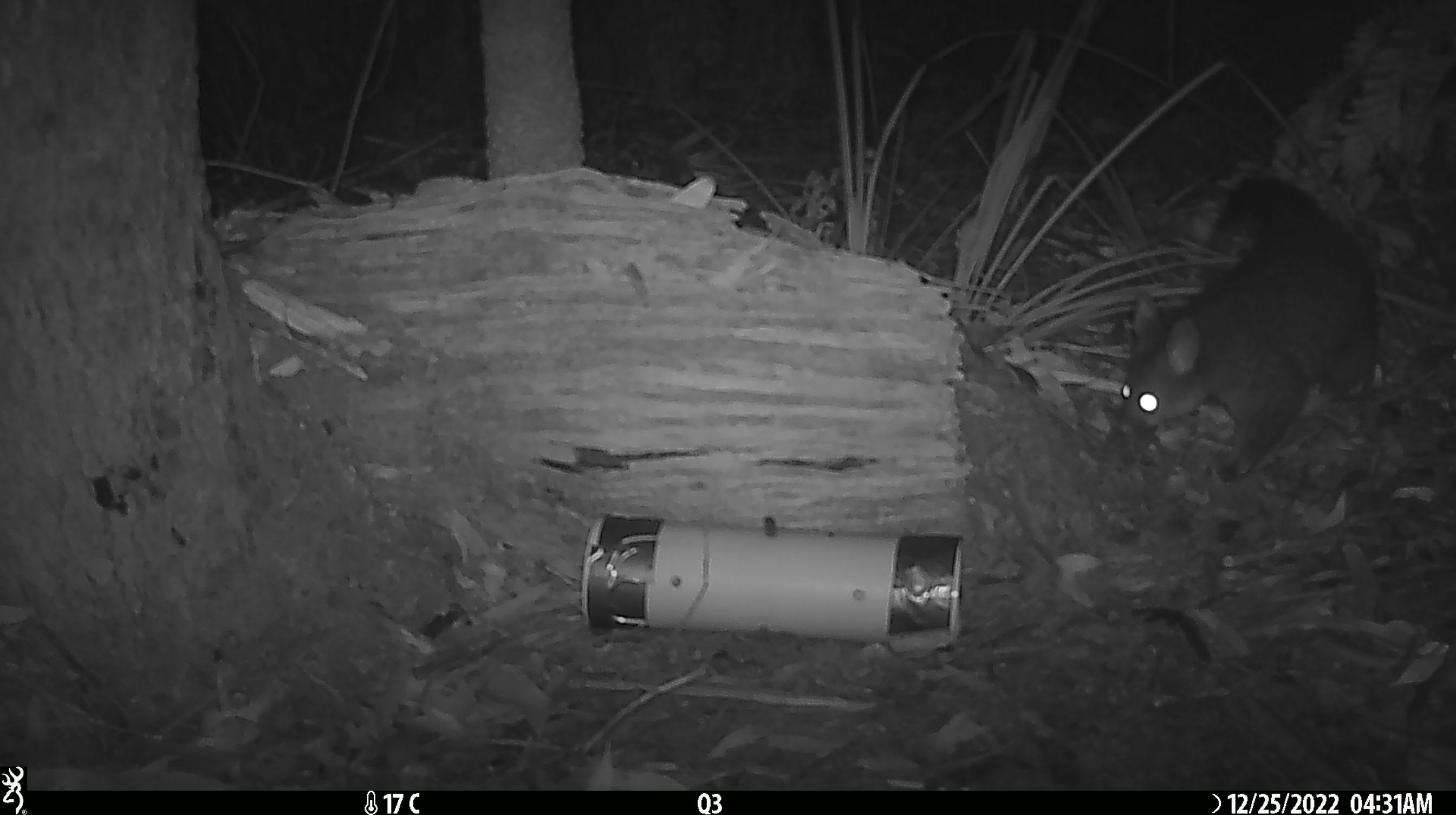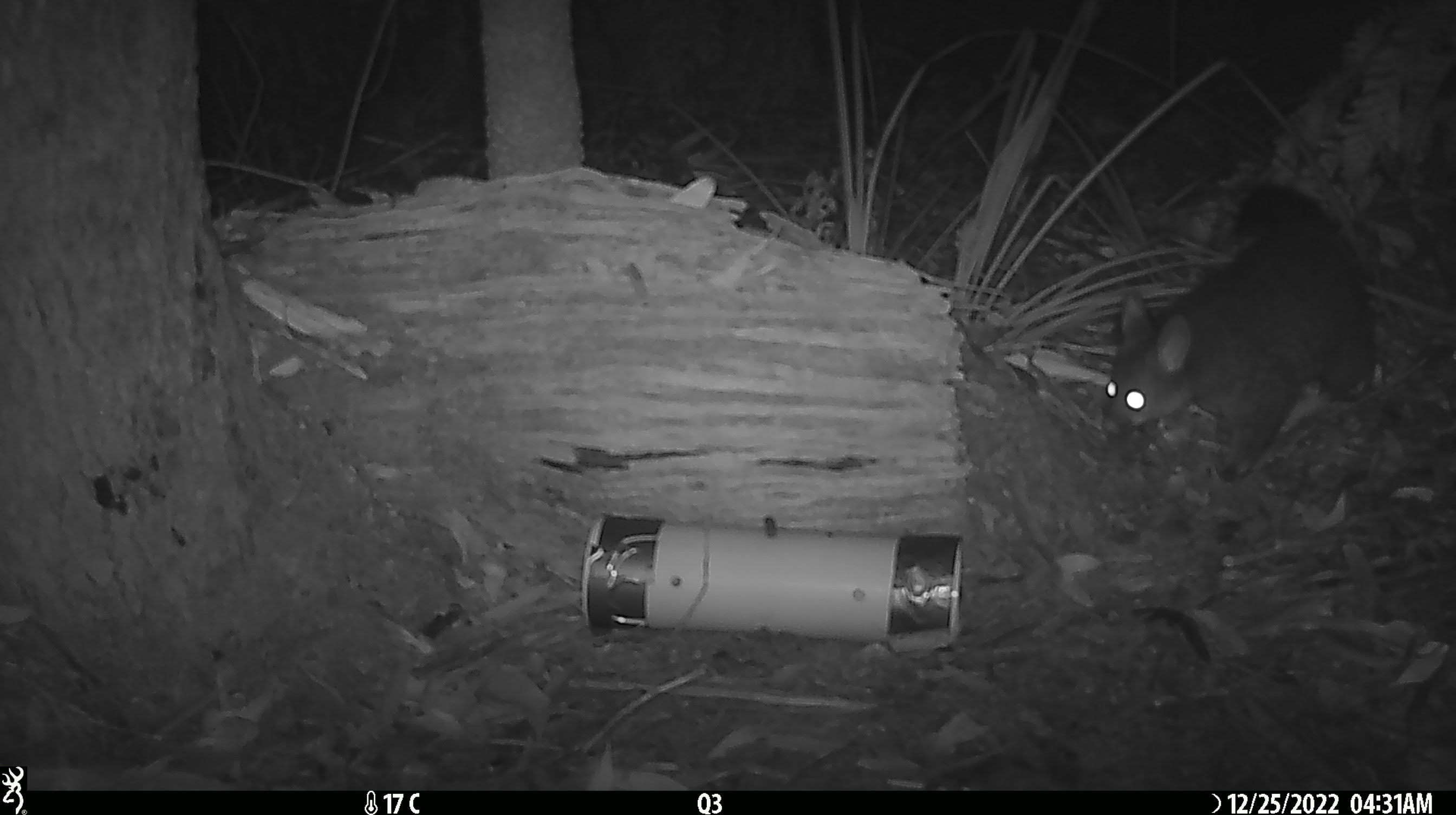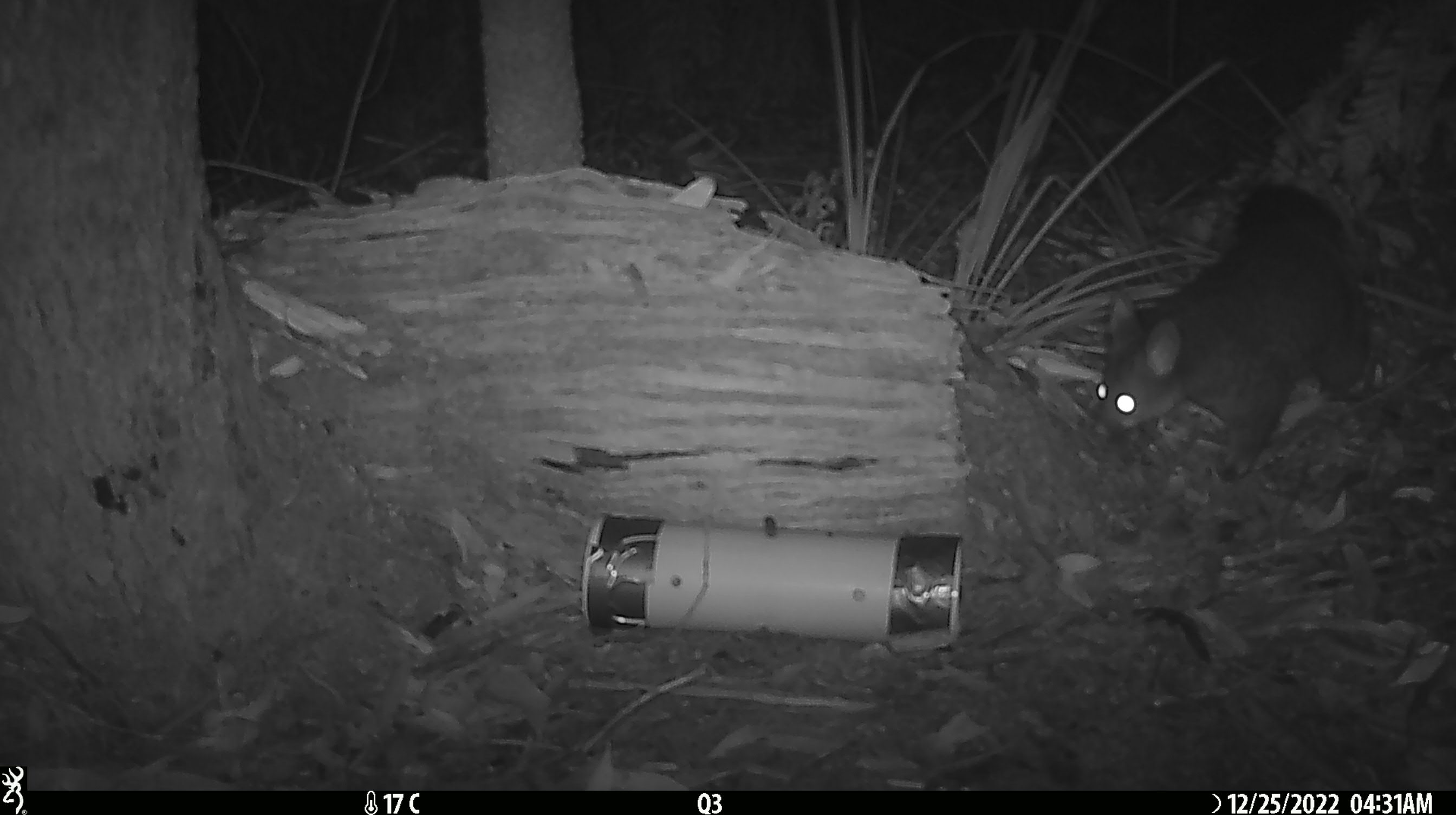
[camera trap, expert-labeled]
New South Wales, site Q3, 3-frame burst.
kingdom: Animalia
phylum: Chordata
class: Mammalia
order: Diprotodontia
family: Phalangeridae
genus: Trichosurus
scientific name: Trichosurus vulpecula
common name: common brushtail possum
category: possum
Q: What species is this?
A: Possum (common brushtail possum) (Trichosurus vulpecula).